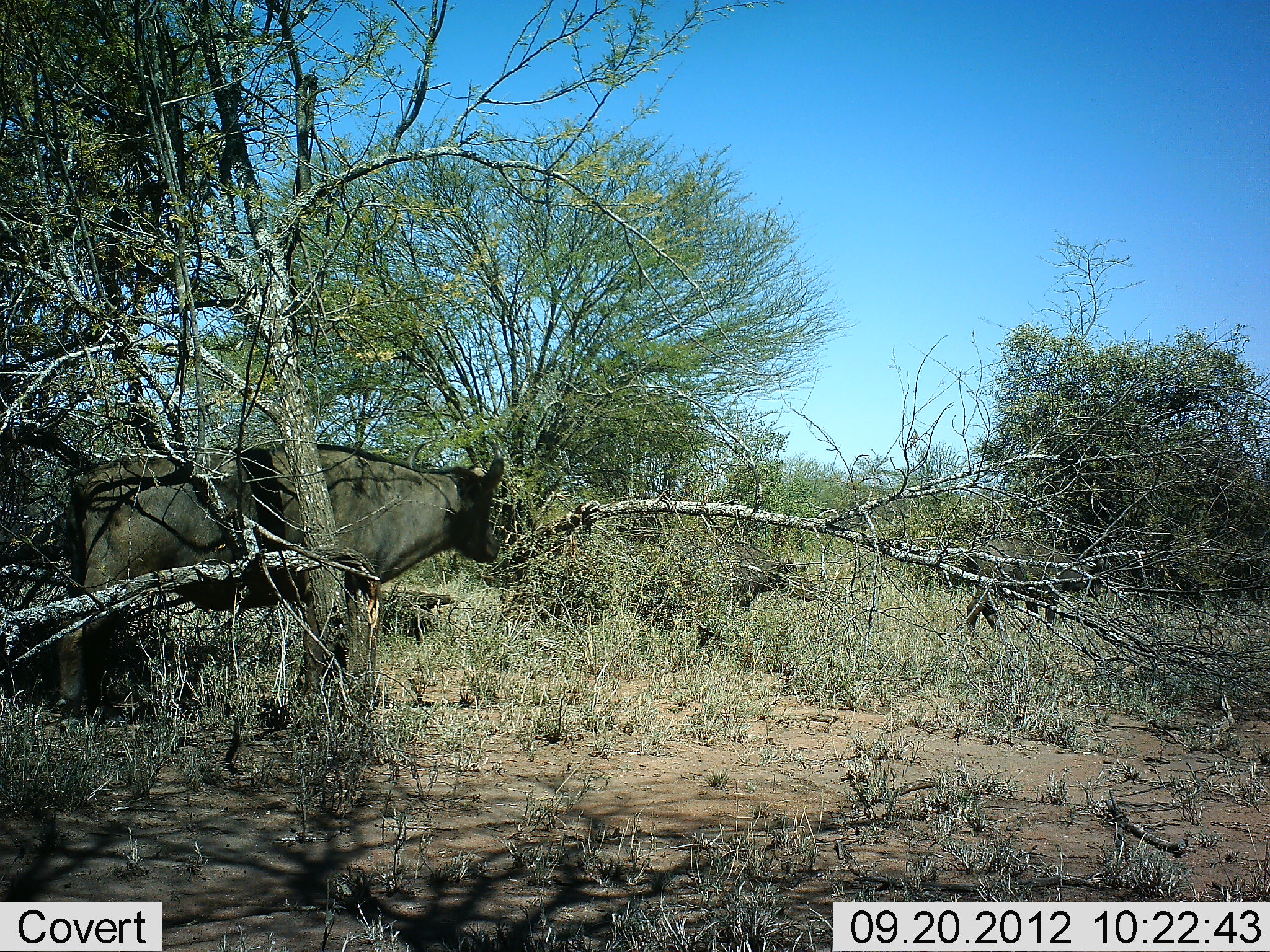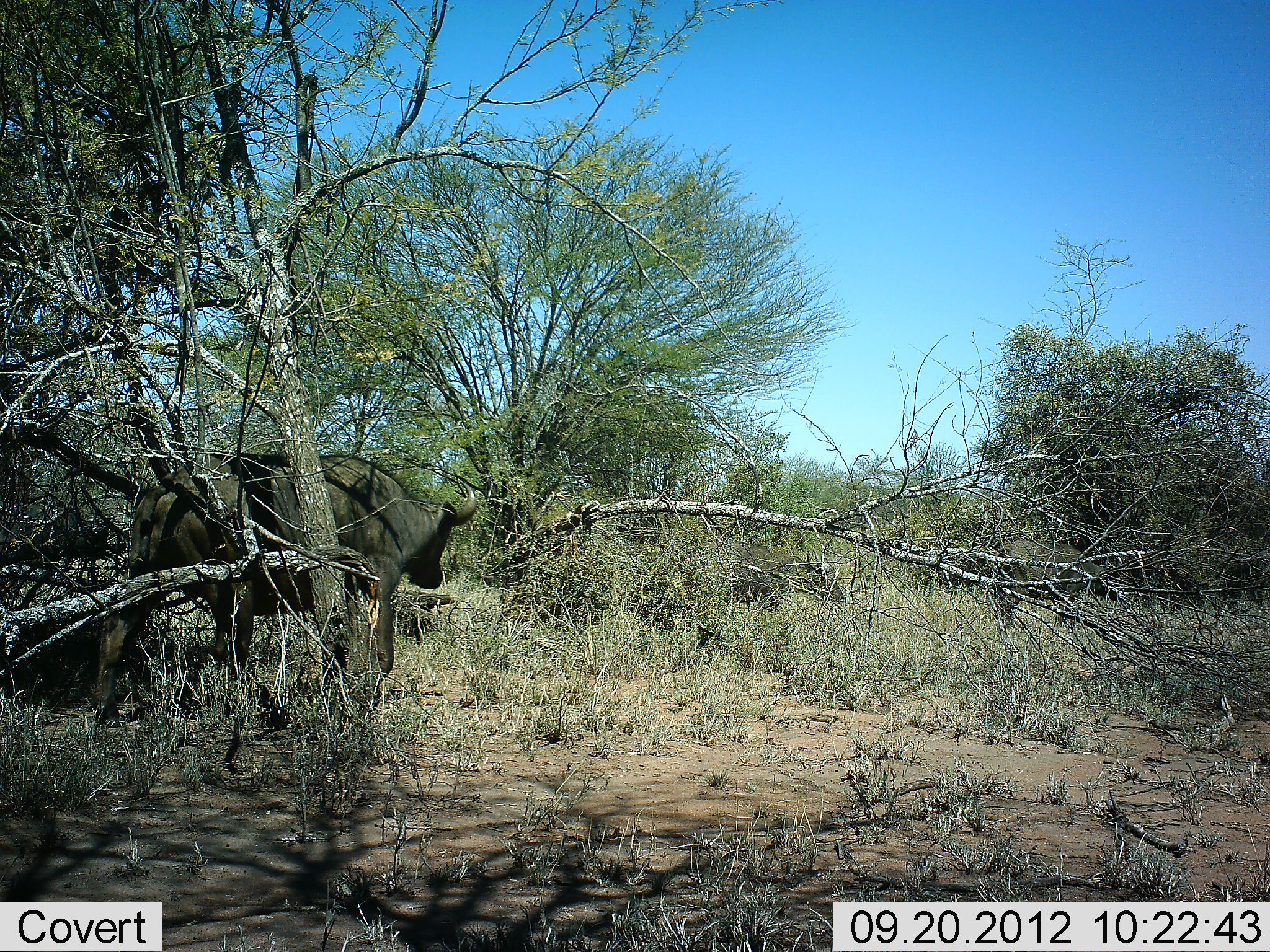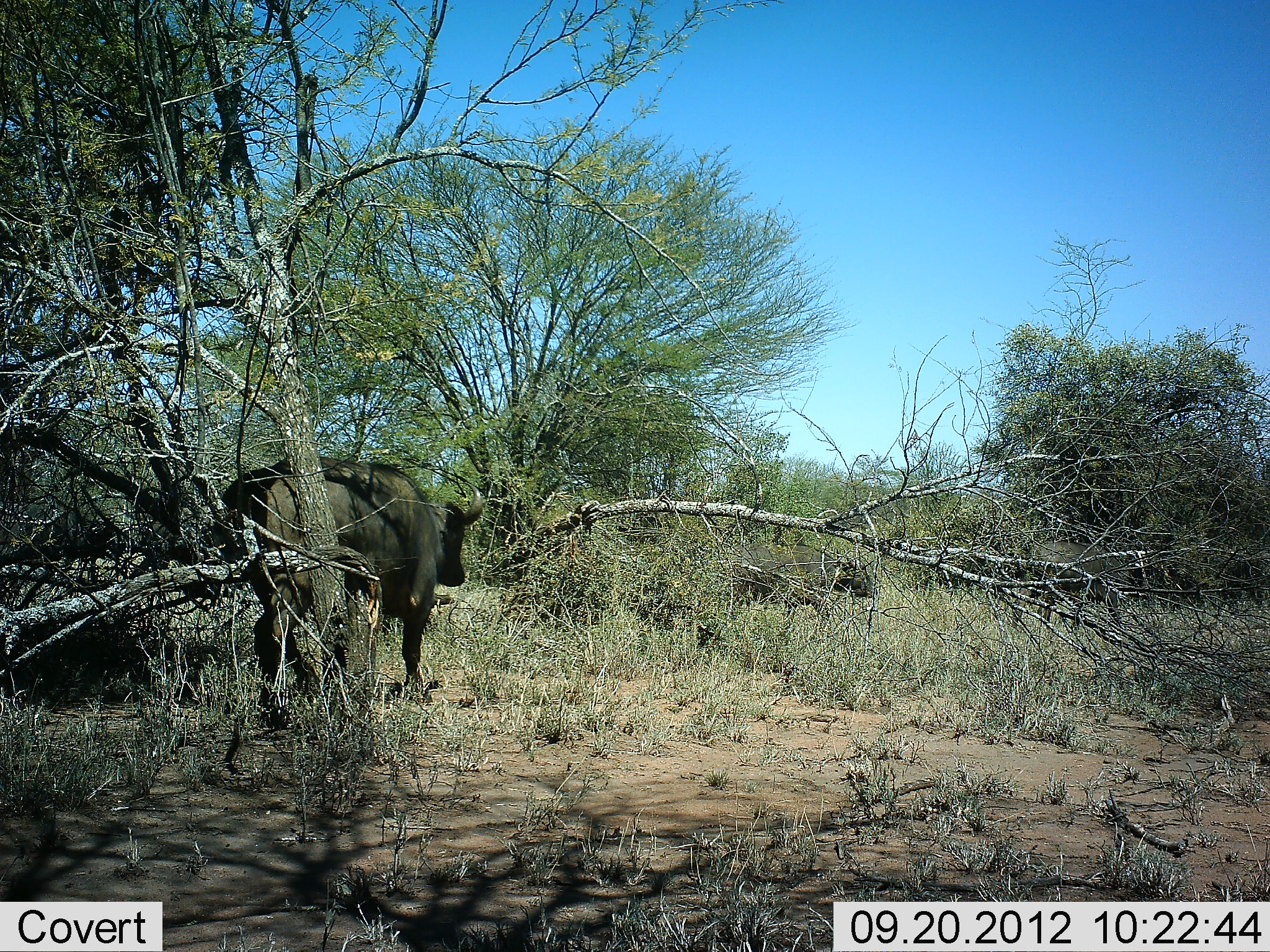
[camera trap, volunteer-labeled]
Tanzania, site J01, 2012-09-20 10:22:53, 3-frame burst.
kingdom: Animalia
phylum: Chordata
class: Mammalia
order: Artiodactyla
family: Bovidae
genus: Syncerus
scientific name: Syncerus caffer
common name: cape buffalo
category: buffalo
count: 3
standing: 0%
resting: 0%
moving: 100%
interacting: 0%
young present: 0%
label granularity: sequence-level